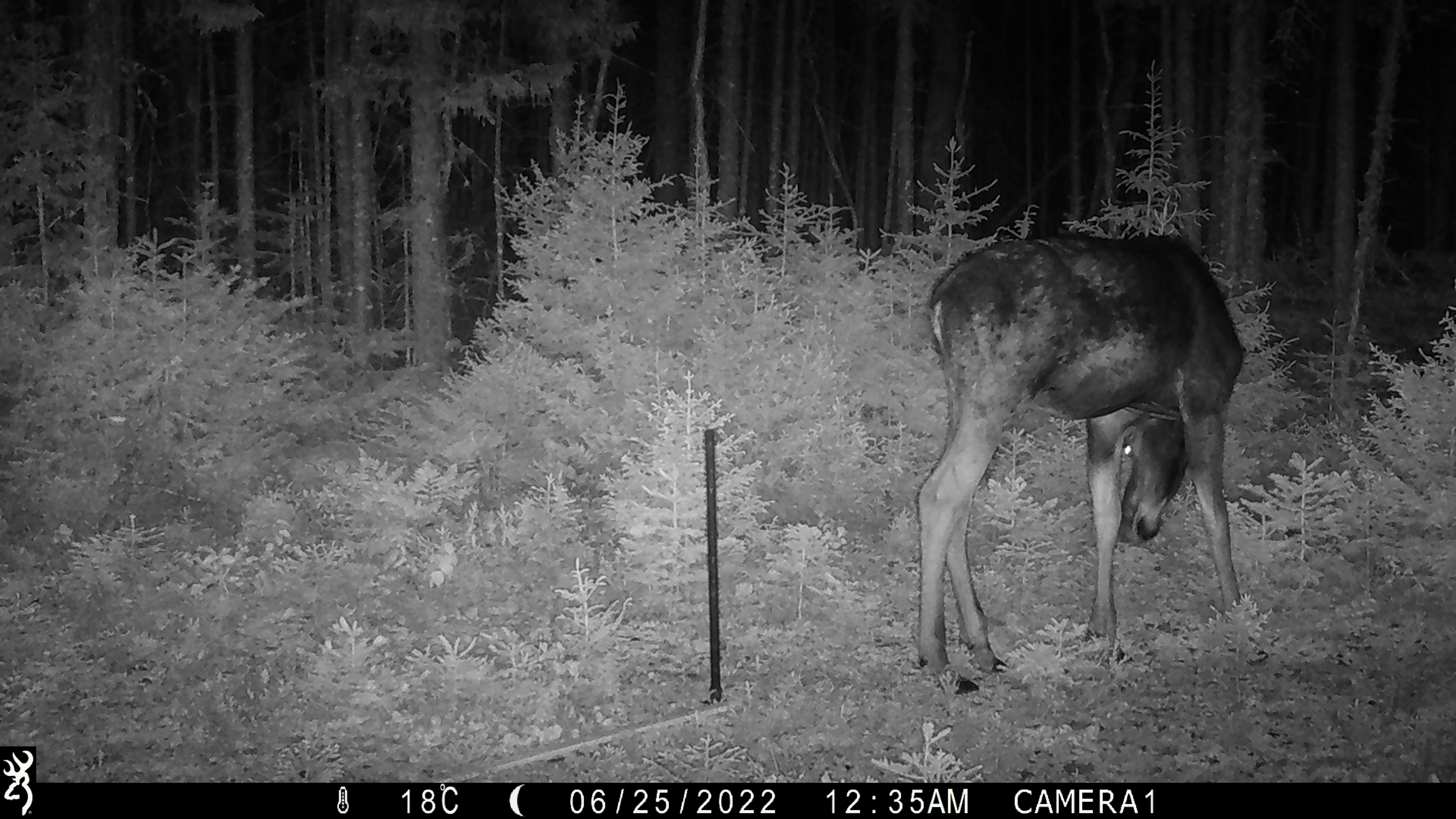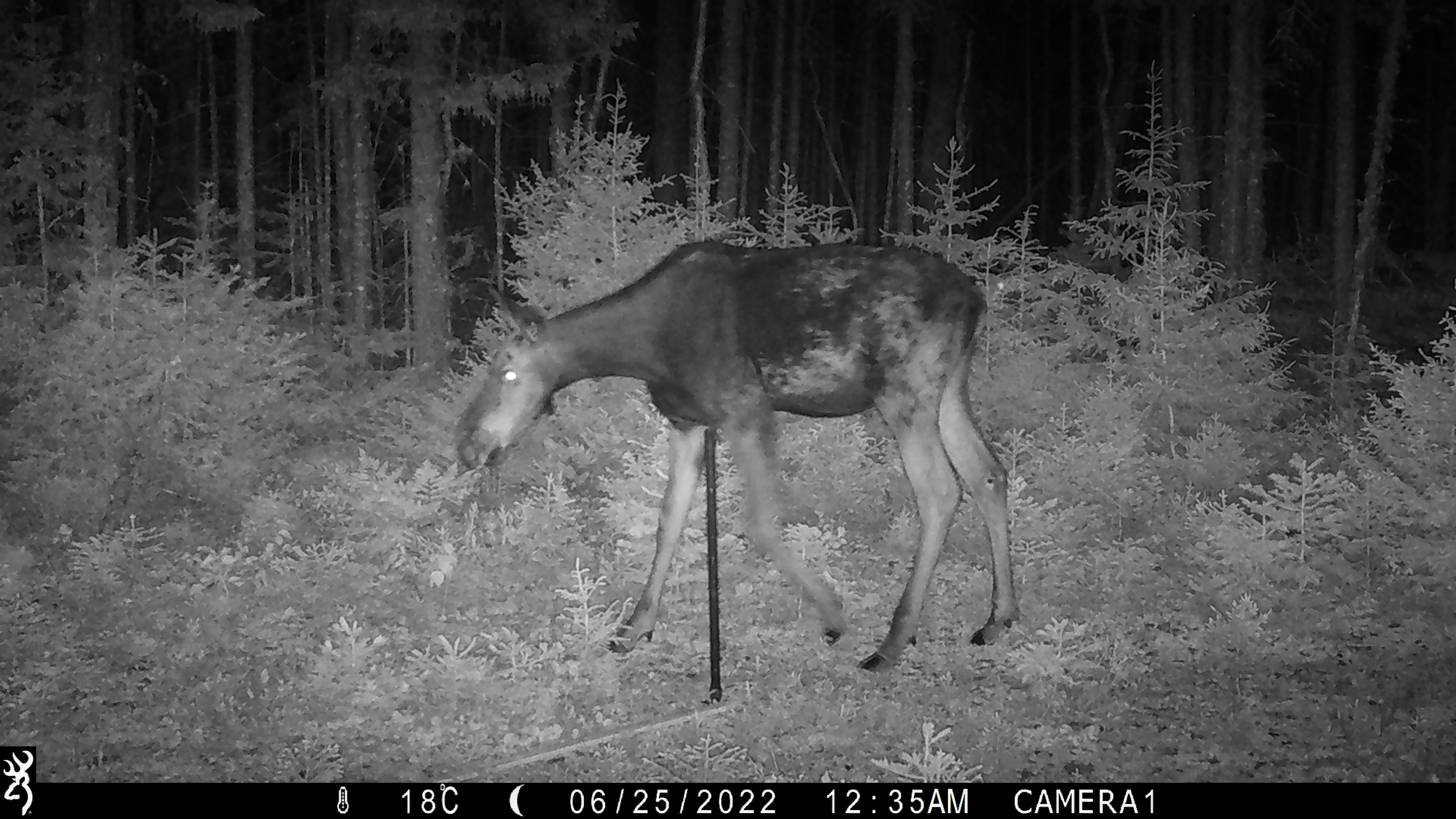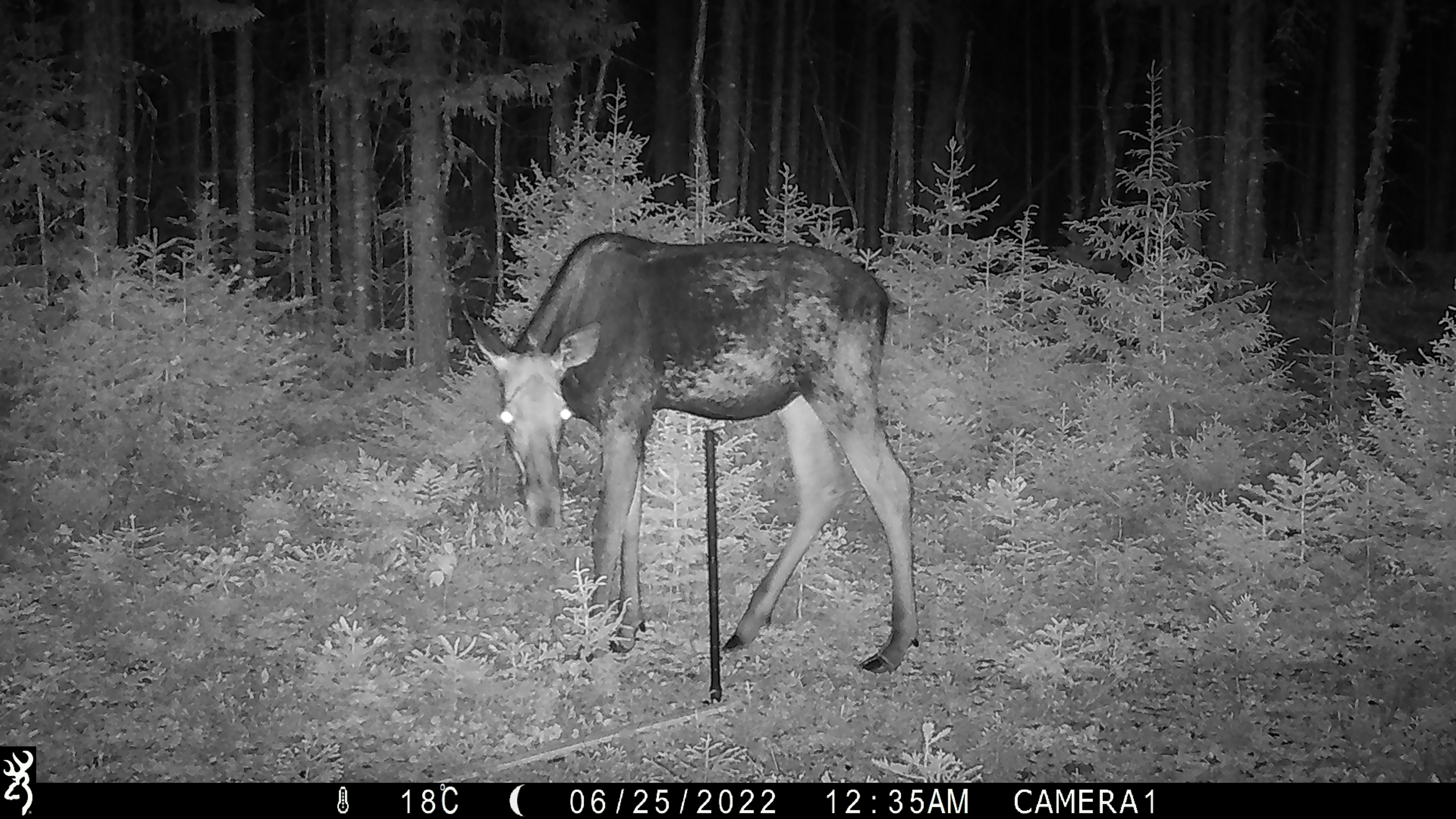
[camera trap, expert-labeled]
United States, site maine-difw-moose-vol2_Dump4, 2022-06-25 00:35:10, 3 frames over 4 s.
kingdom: Animalia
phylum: Chordata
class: Mammalia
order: Artiodactyla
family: Cervidae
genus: Alces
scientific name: Alces alces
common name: moose